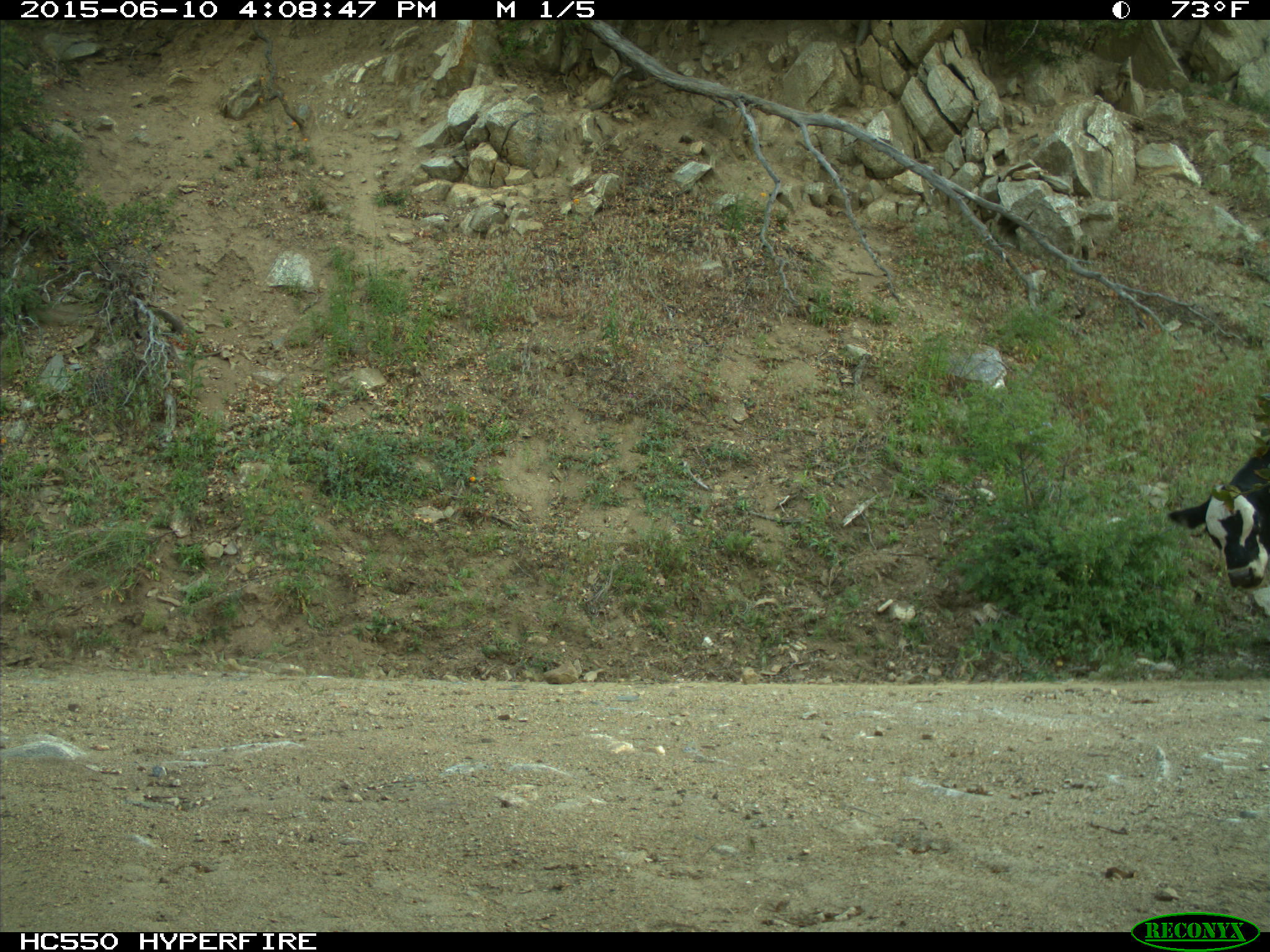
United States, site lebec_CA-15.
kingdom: Animalia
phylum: Chordata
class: Mammalia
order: Artiodactyla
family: Bovidae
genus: Bos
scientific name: Bos taurus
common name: domestic cow